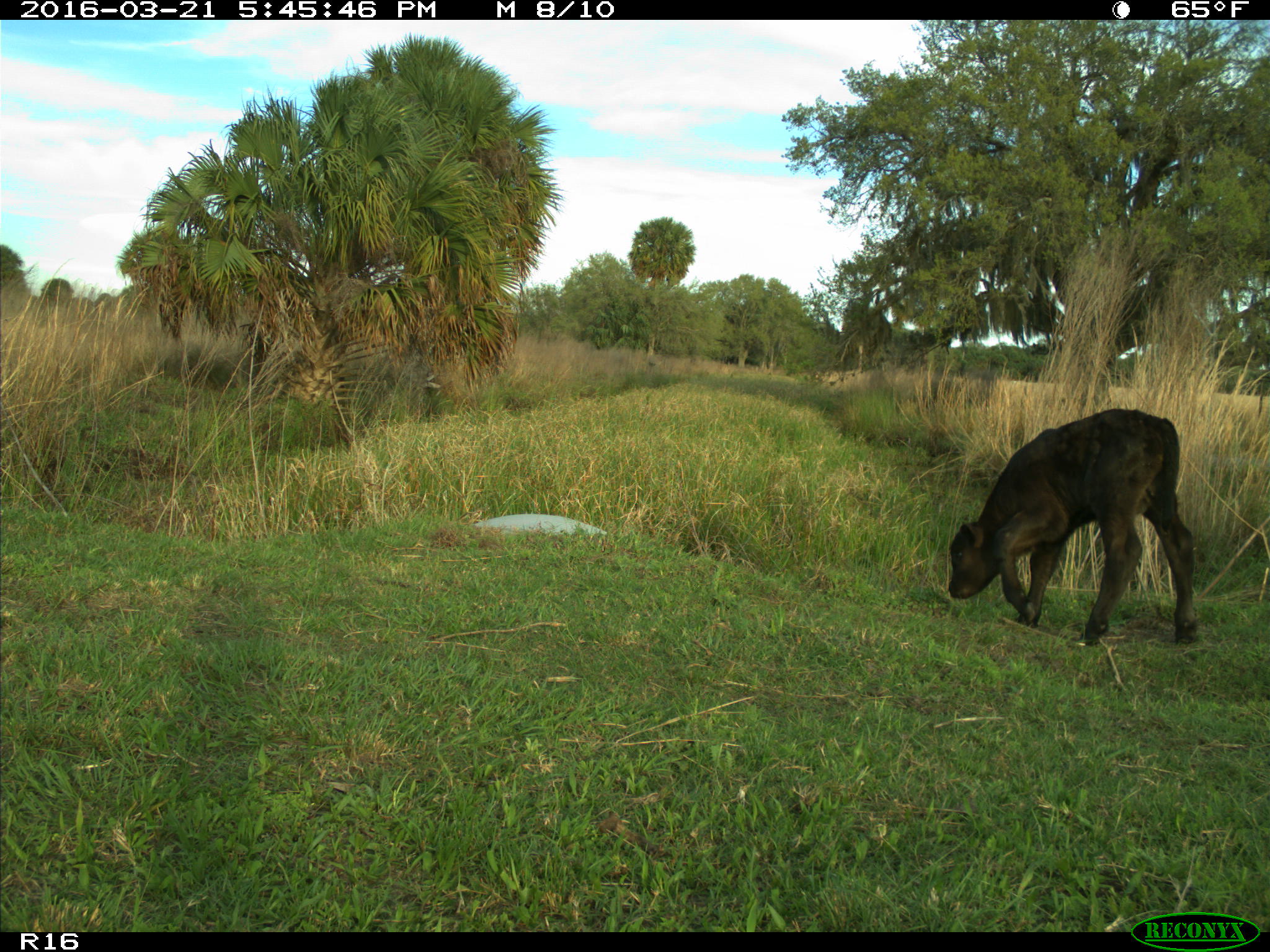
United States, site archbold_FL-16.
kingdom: Animalia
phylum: Chordata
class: Mammalia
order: Artiodactyla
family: Bovidae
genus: Bos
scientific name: Bos taurus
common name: domestic cow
Bos taurus (domestic cow).